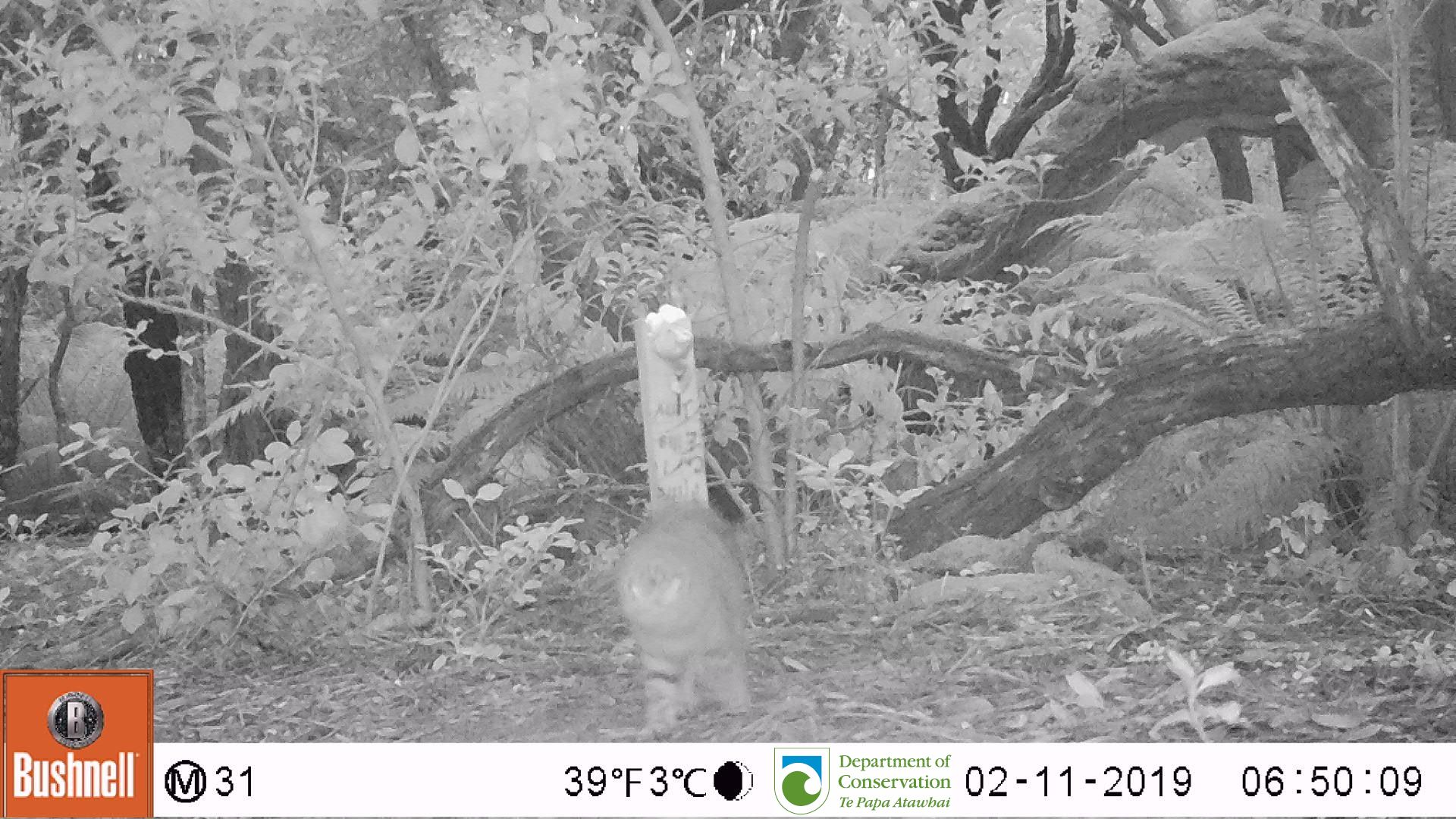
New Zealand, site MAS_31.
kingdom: Animalia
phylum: Chordata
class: Mammalia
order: Carnivora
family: Felidae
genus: Felis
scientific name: Felis catus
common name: domestic cat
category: cat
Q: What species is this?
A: Cat (domestic cat) (Felis catus).